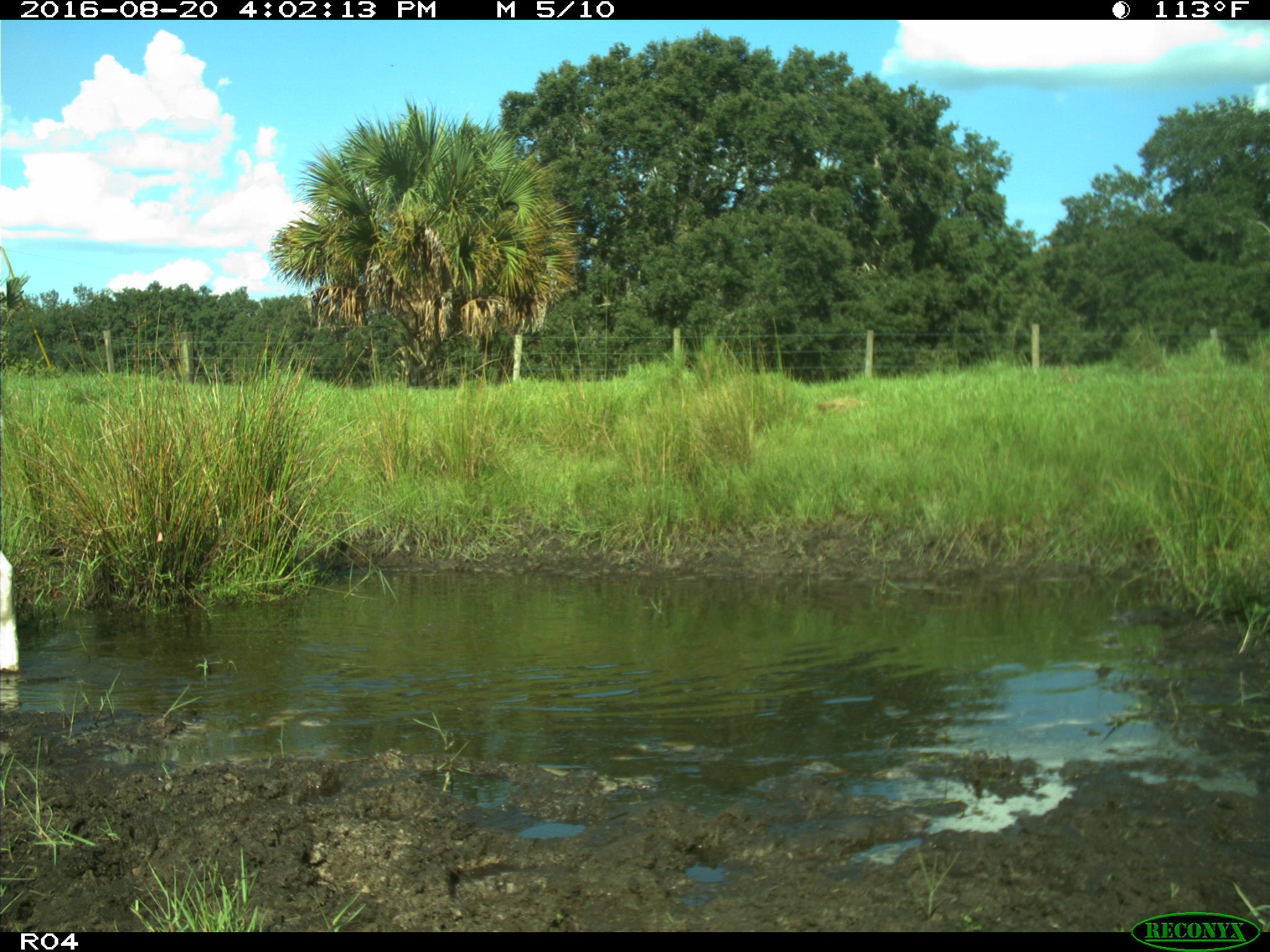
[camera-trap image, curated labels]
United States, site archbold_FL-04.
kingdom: Animalia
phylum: Chordata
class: Mammalia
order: Artiodactyla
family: Bovidae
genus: Bos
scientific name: Bos taurus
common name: domestic cow